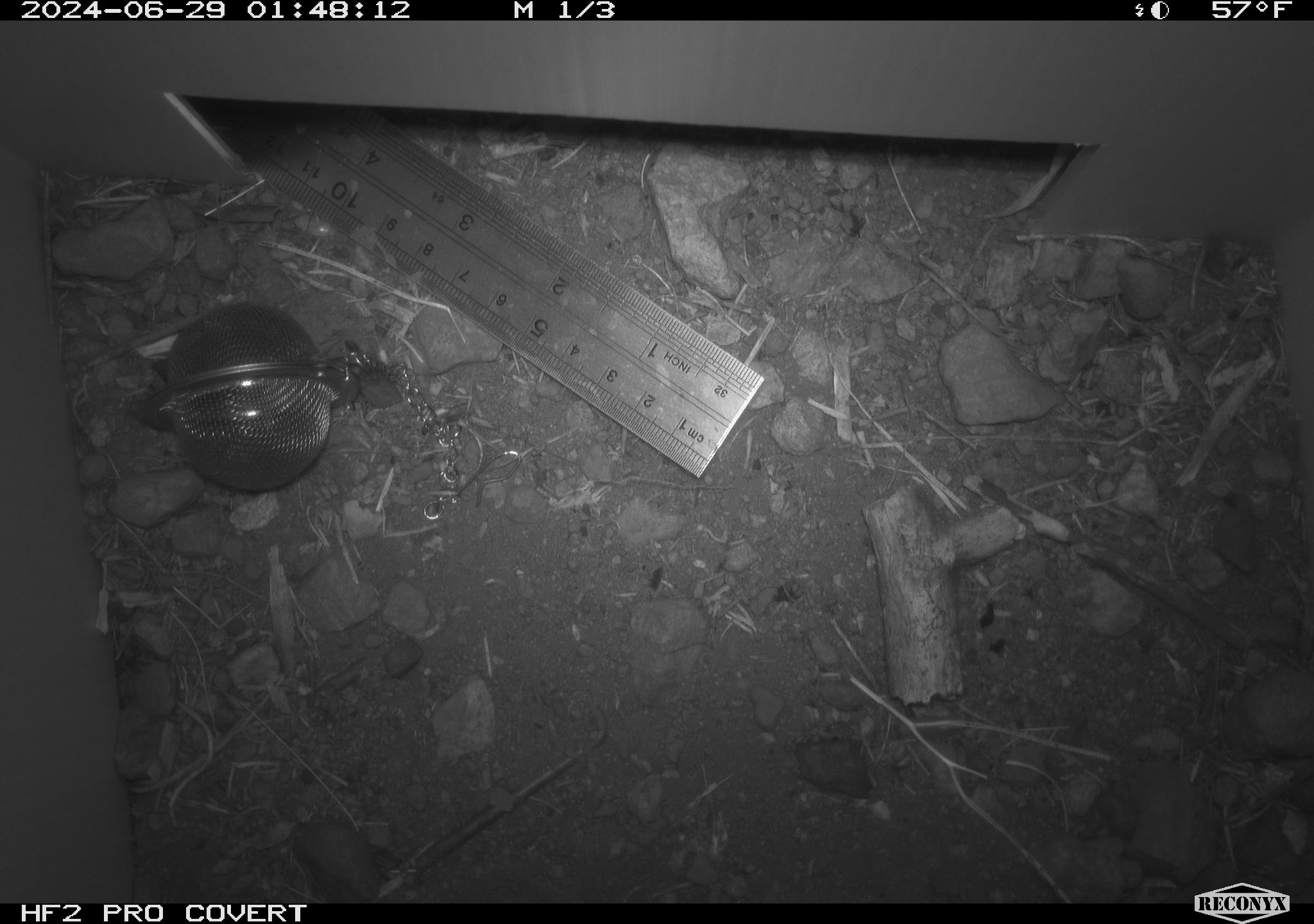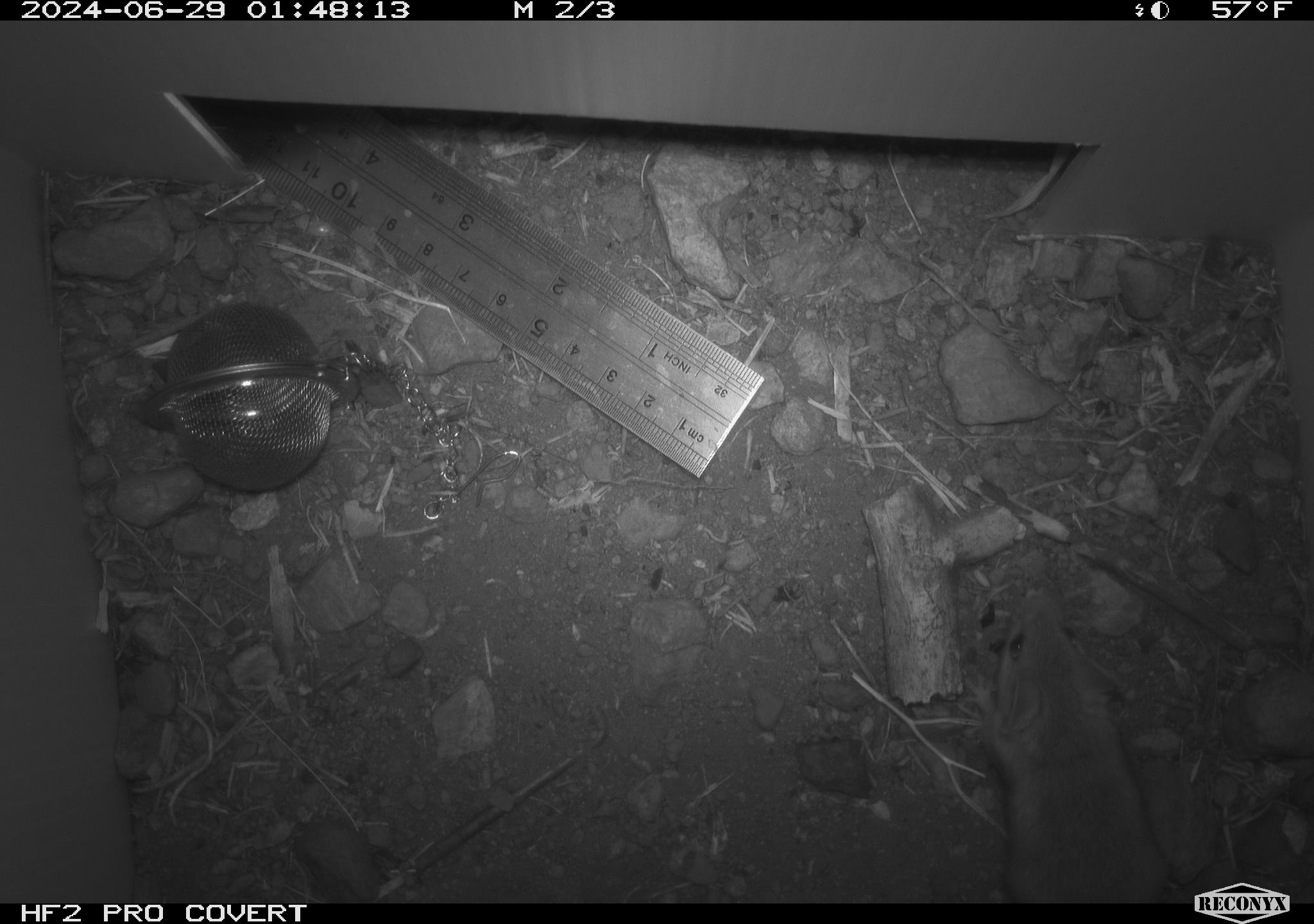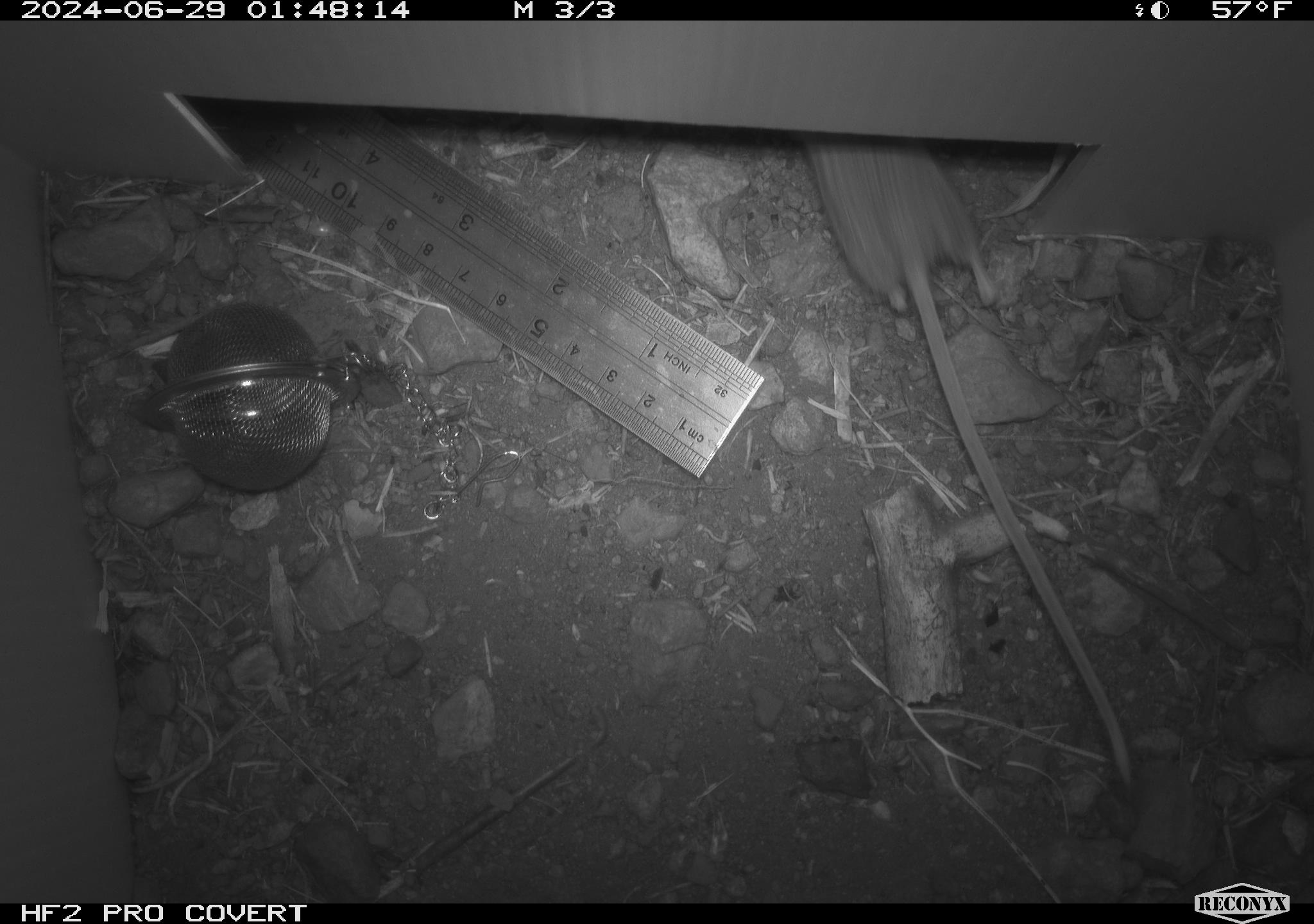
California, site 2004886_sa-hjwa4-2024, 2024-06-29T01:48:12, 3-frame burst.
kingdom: Animalia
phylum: Chordata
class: Mammalia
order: Rodentia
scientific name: Rodentia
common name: rodent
Rodent (Rodentia).